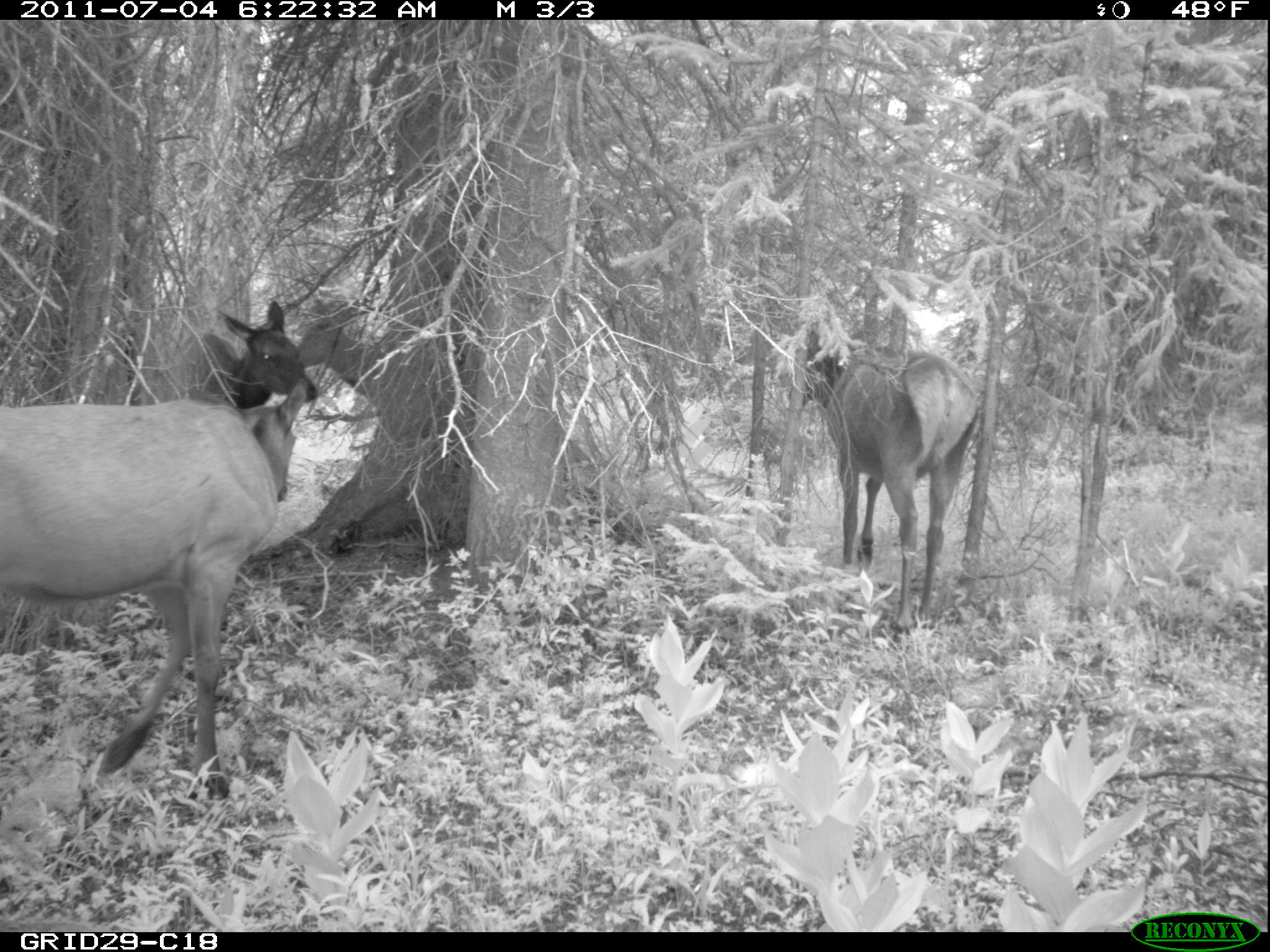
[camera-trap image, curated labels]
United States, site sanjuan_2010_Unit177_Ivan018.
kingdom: Animalia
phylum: Chordata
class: Mammalia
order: Artiodactyla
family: Cervidae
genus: Cervus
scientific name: Cervus elaphus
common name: red deer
Cervus elaphus (red deer).